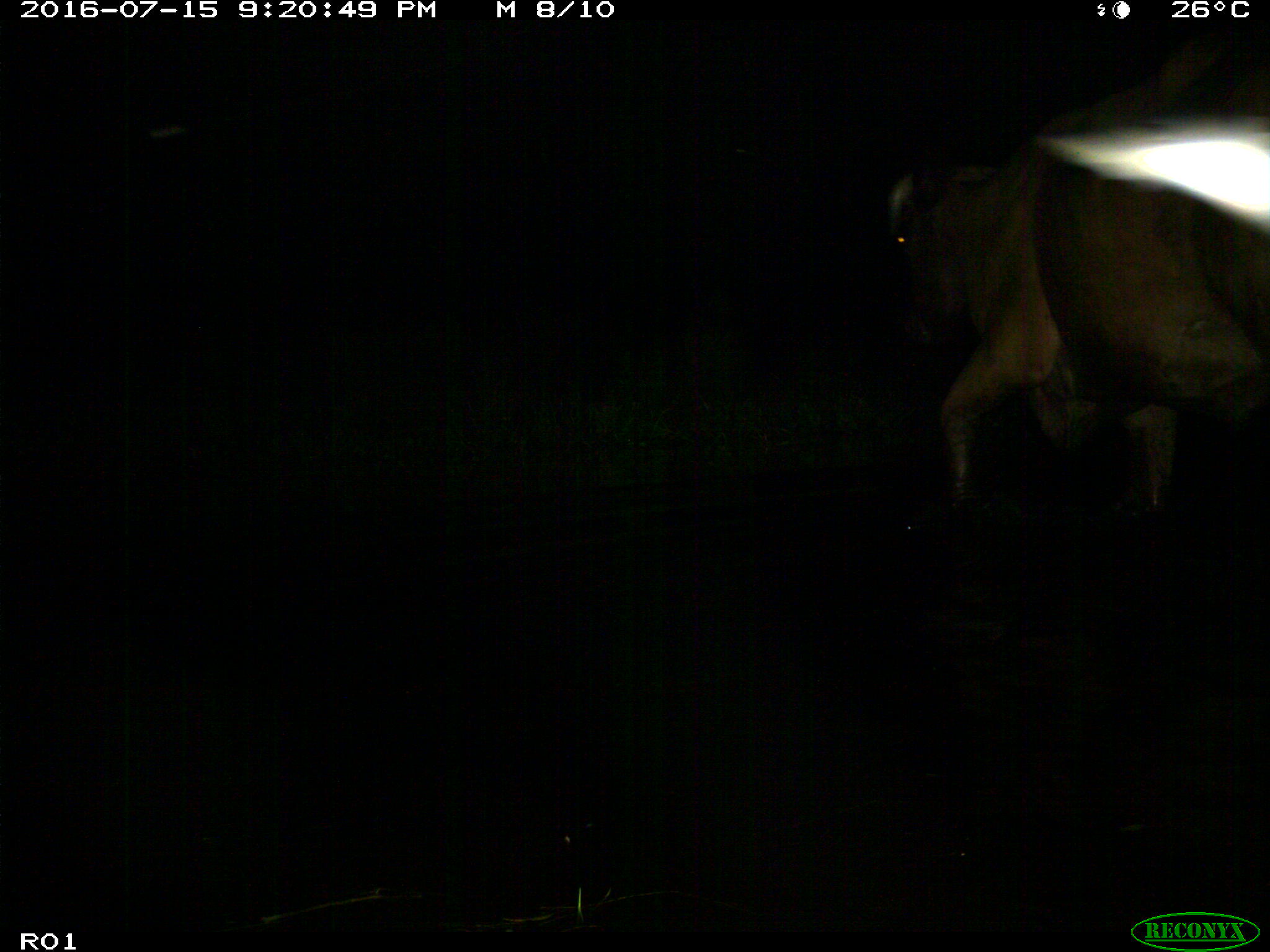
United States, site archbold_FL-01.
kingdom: Animalia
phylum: Chordata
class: Mammalia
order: Artiodactyla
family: Bovidae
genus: Bos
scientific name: Bos taurus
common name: domestic cow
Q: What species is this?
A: Bos taurus (domestic cow).